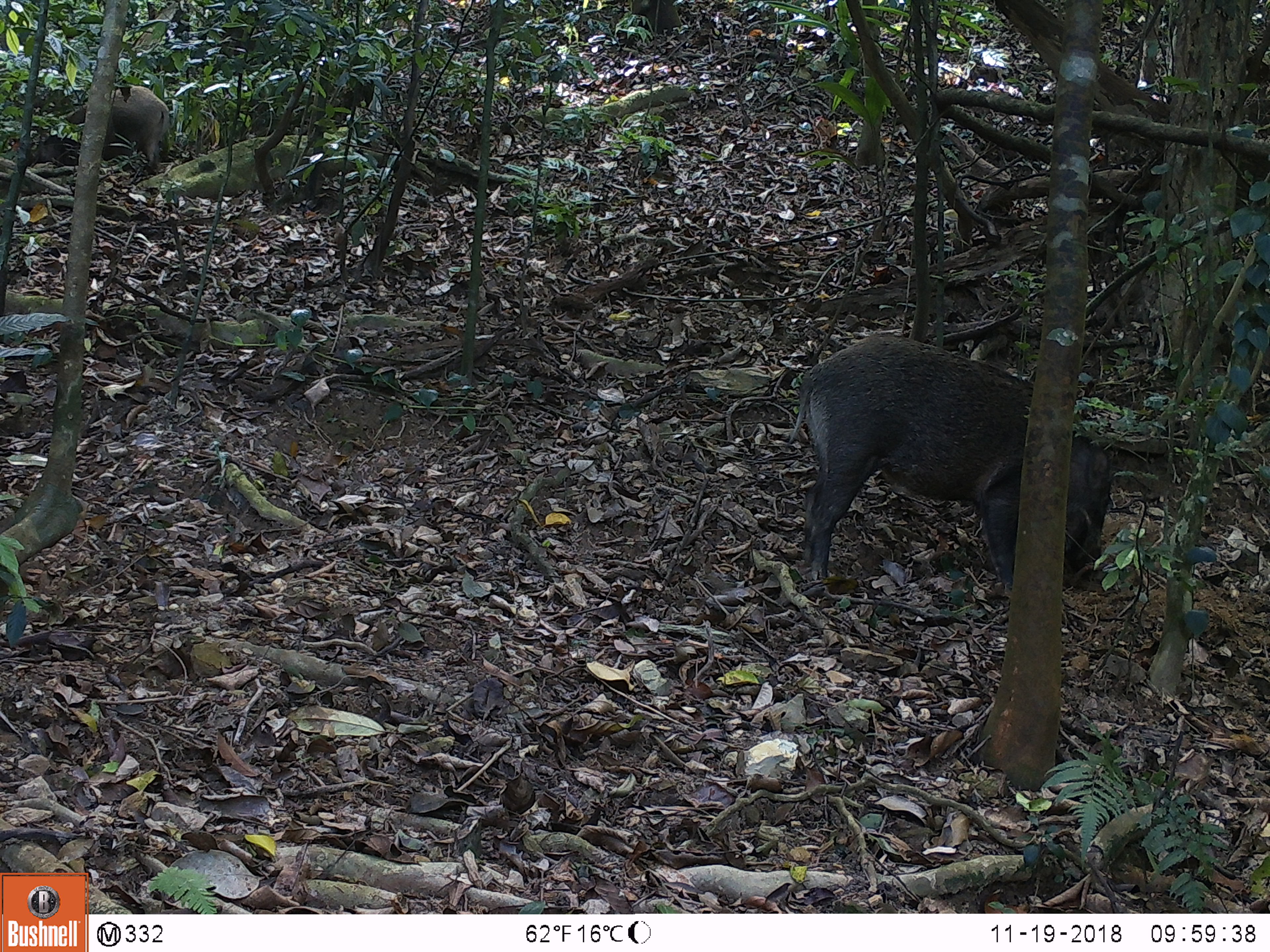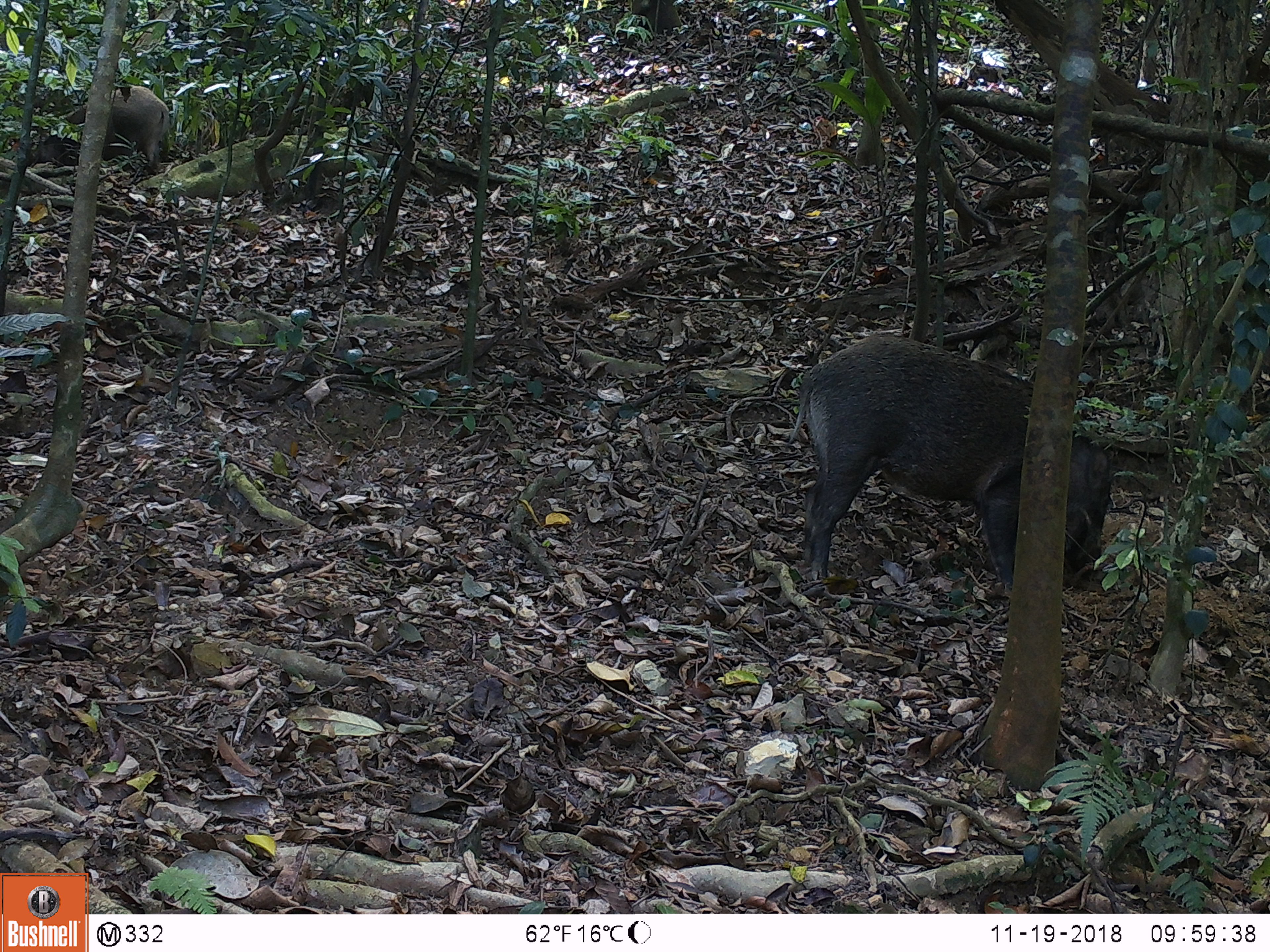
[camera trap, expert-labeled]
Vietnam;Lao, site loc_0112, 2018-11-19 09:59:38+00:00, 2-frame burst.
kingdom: Animalia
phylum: Chordata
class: Aves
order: Galliformes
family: Phasianidae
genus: Gallus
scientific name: Gallus gallus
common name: red junglefowl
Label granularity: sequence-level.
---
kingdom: Animalia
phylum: Chordata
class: Mammalia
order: Artiodactyla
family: Suidae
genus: Sus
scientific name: Sus scrofa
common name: eurasian wild pig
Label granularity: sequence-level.